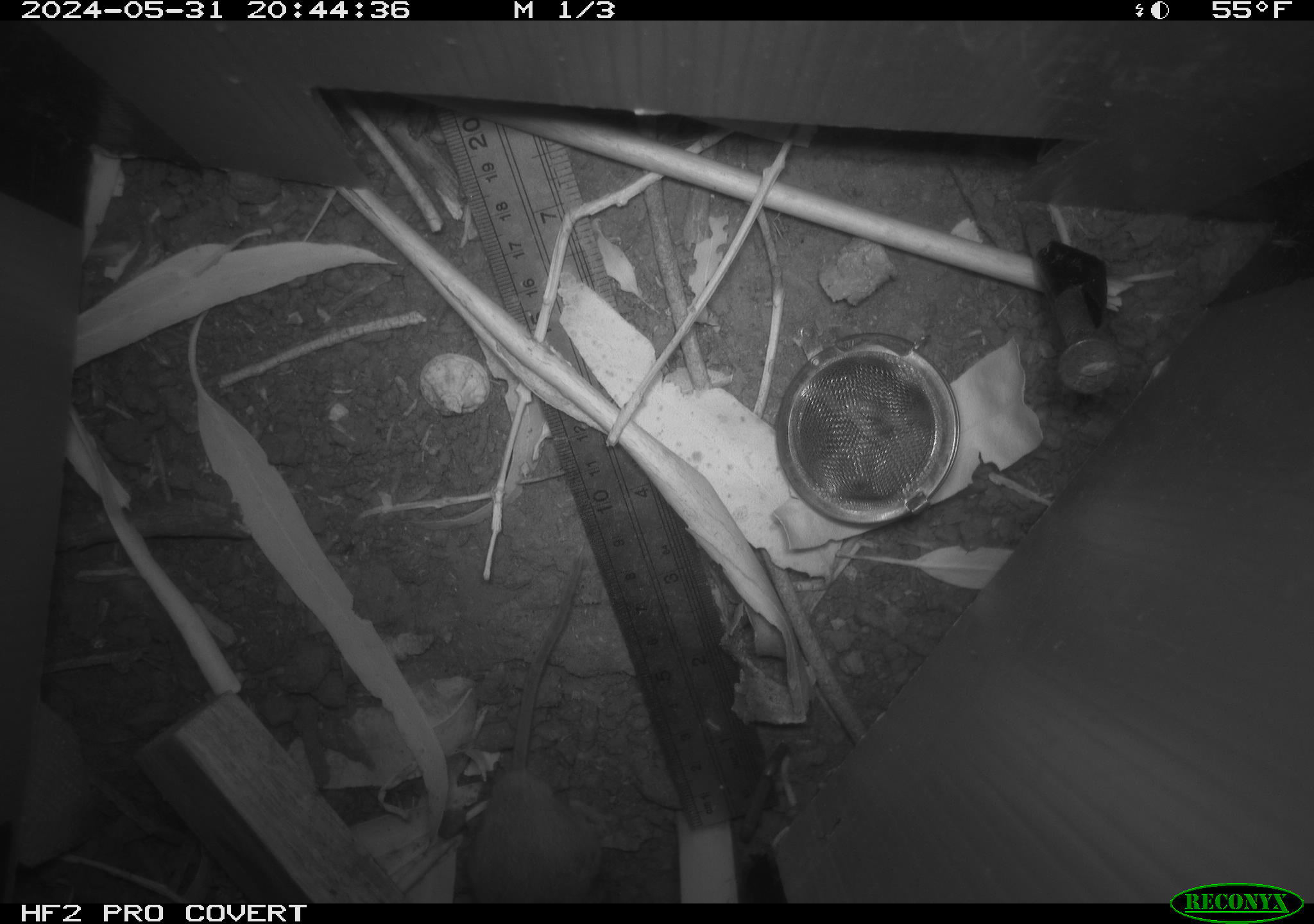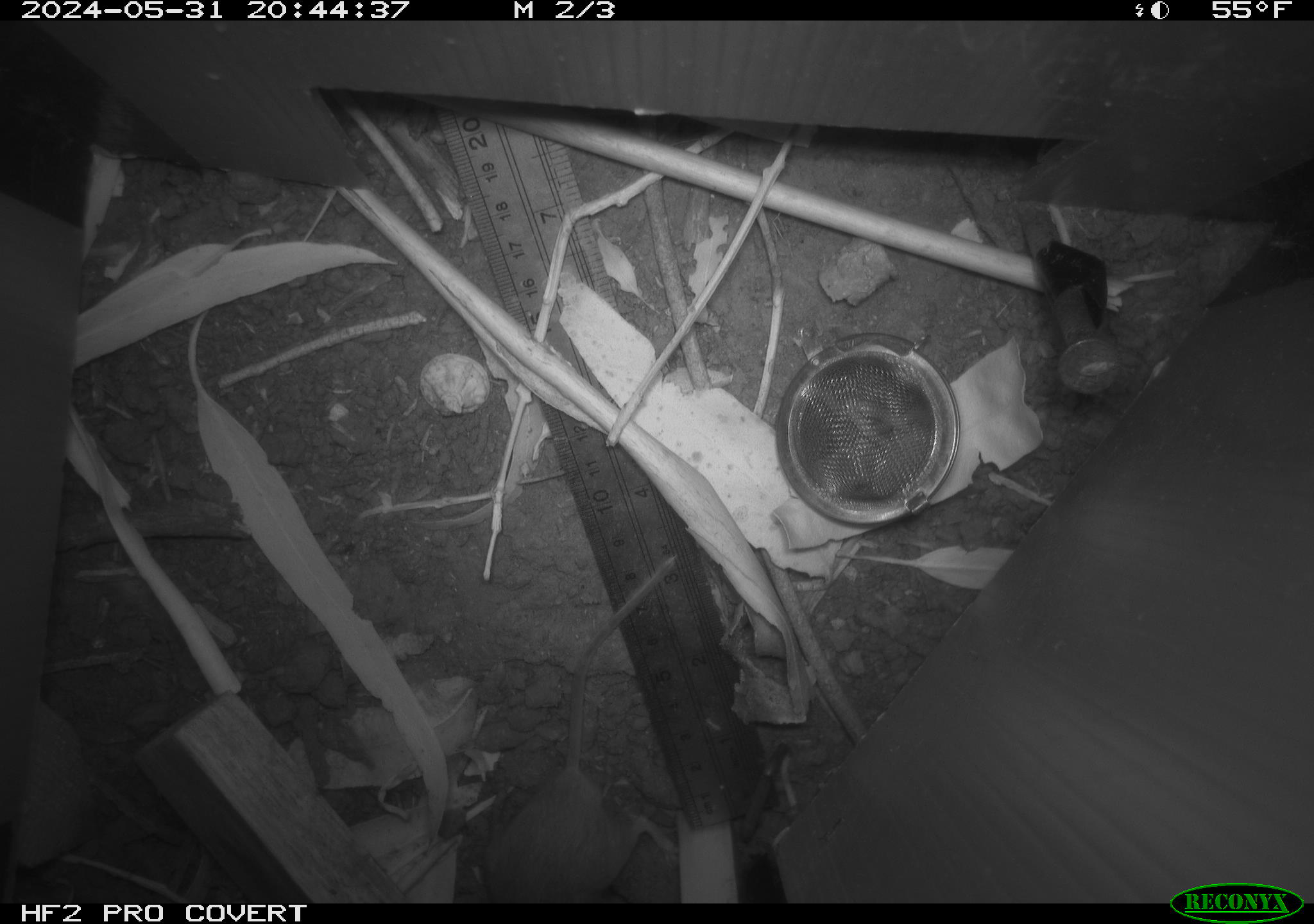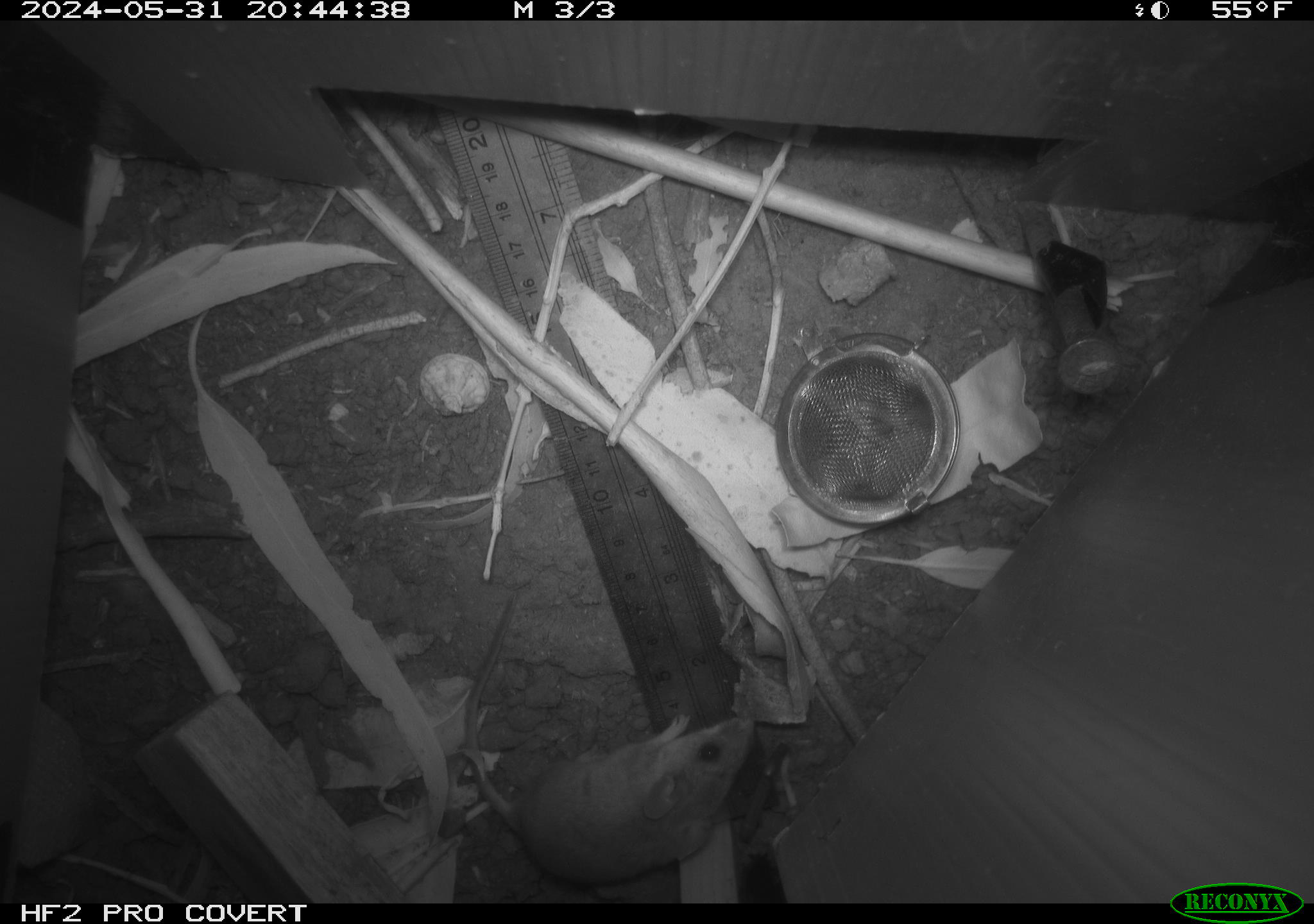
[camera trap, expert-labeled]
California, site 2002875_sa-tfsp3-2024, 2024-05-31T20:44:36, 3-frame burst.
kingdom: Animalia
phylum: Chordata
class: Mammalia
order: Rodentia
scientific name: Rodentia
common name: mouse species